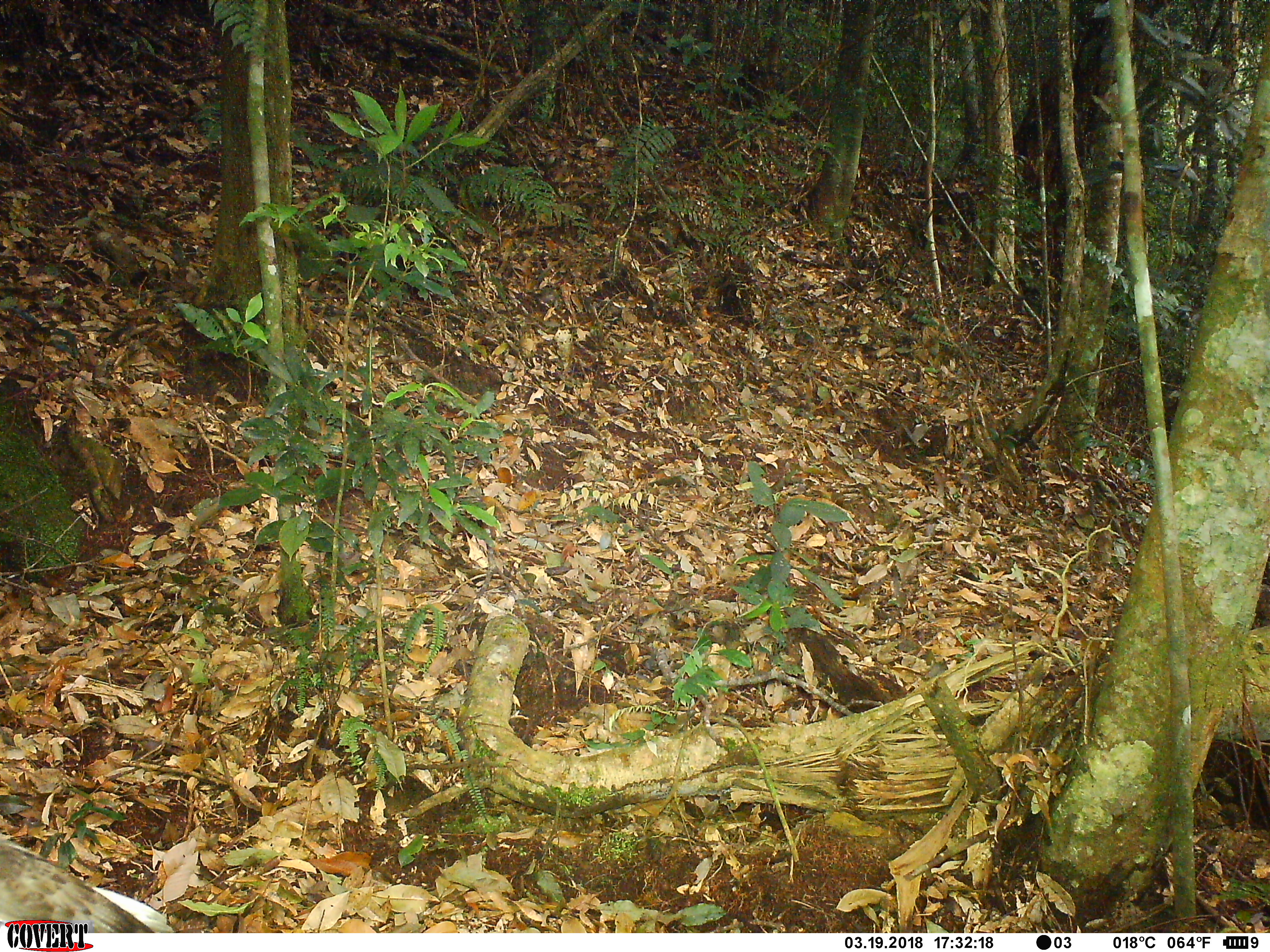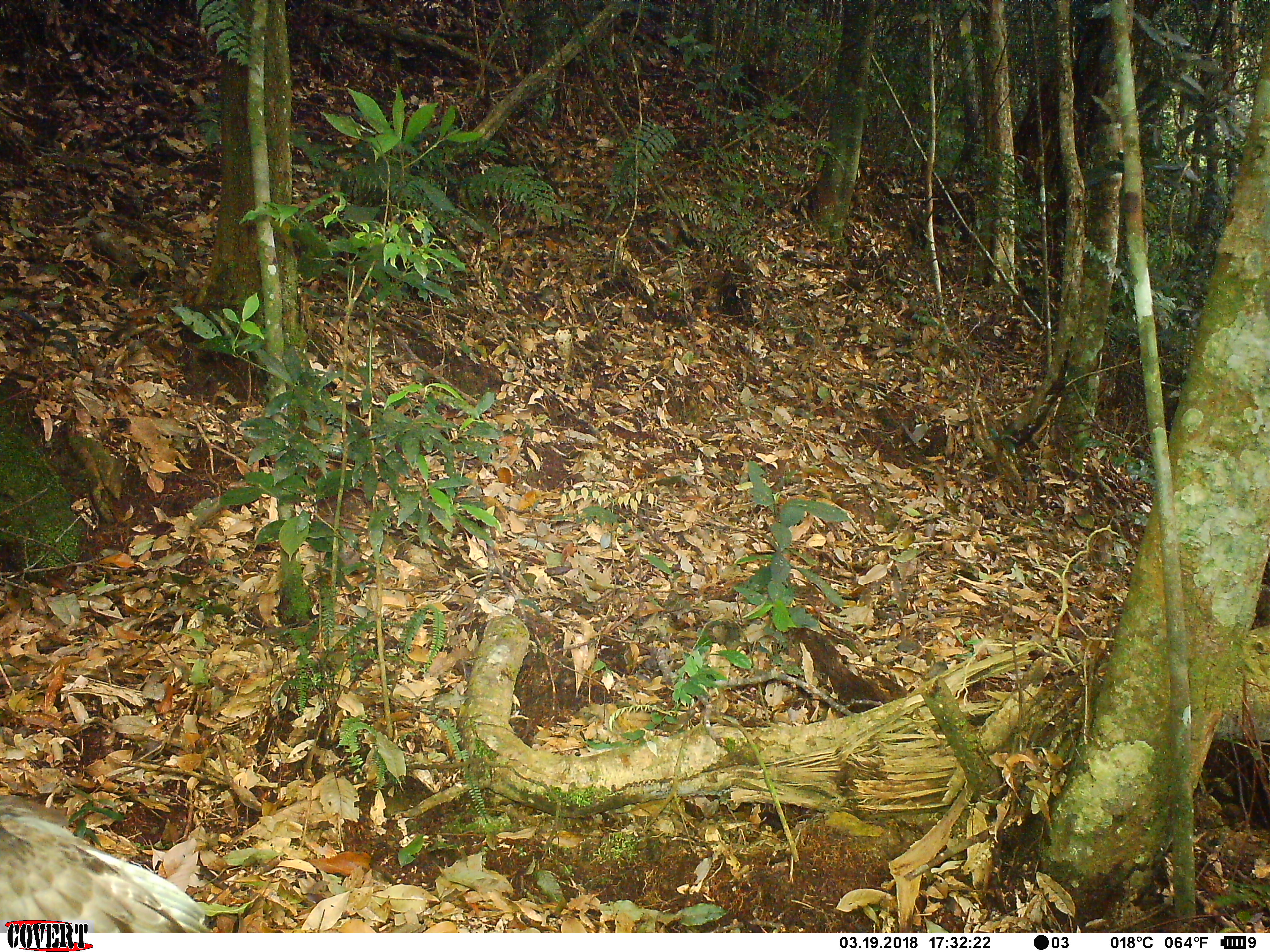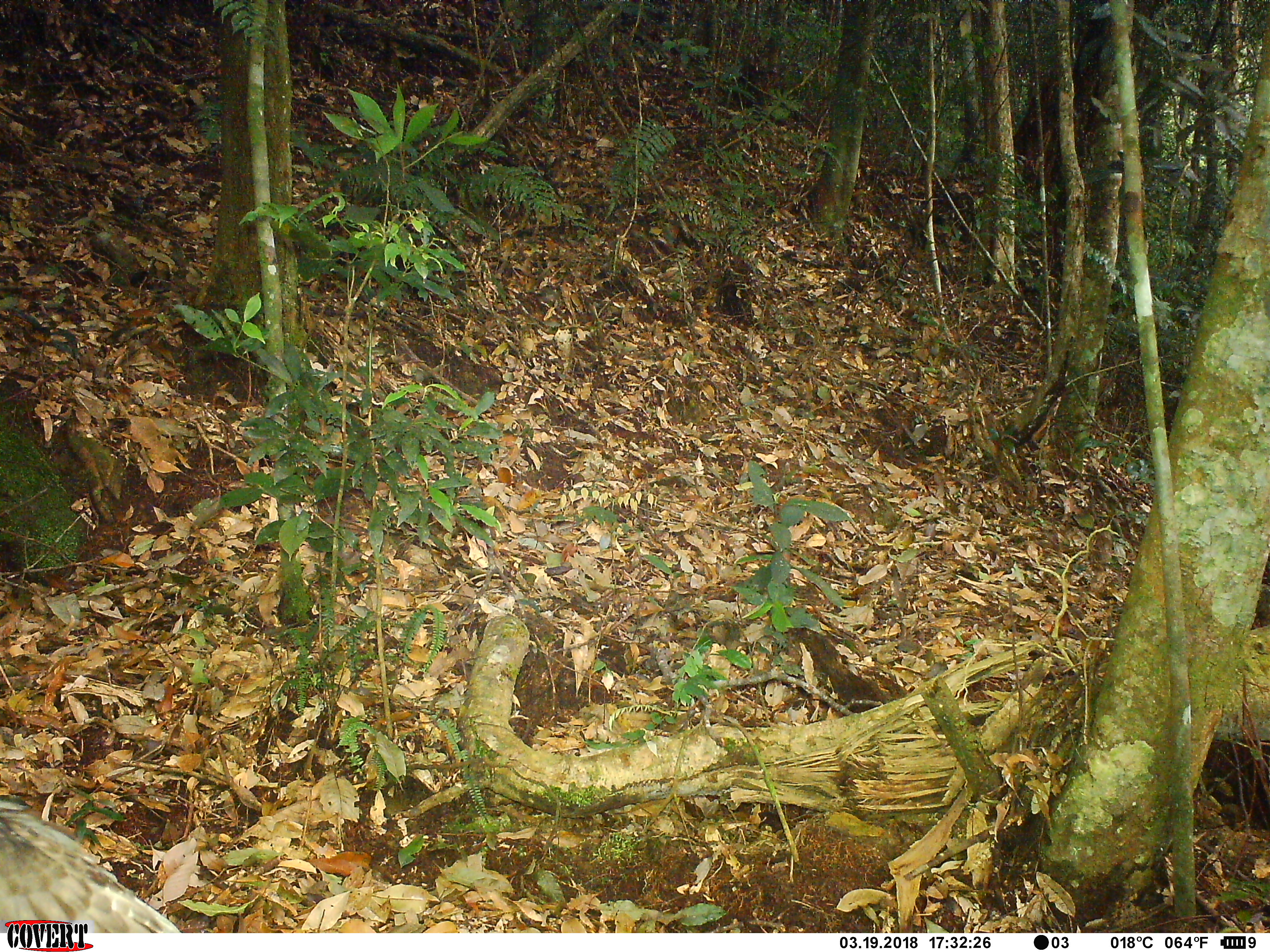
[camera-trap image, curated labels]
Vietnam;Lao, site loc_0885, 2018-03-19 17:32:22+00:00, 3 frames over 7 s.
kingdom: Animalia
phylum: Chordata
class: Aves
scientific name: Aves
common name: bird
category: unidentified bird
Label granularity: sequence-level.